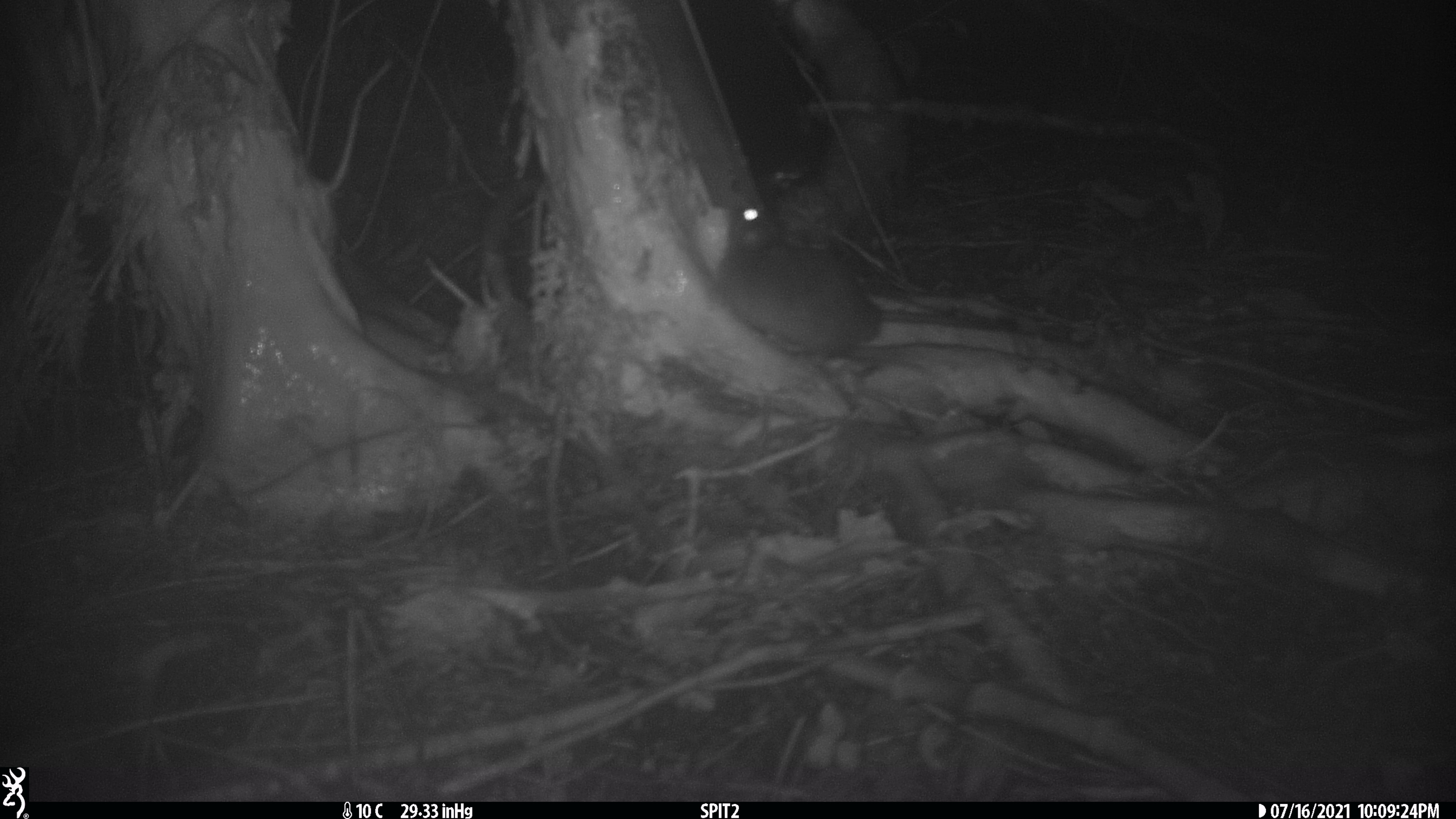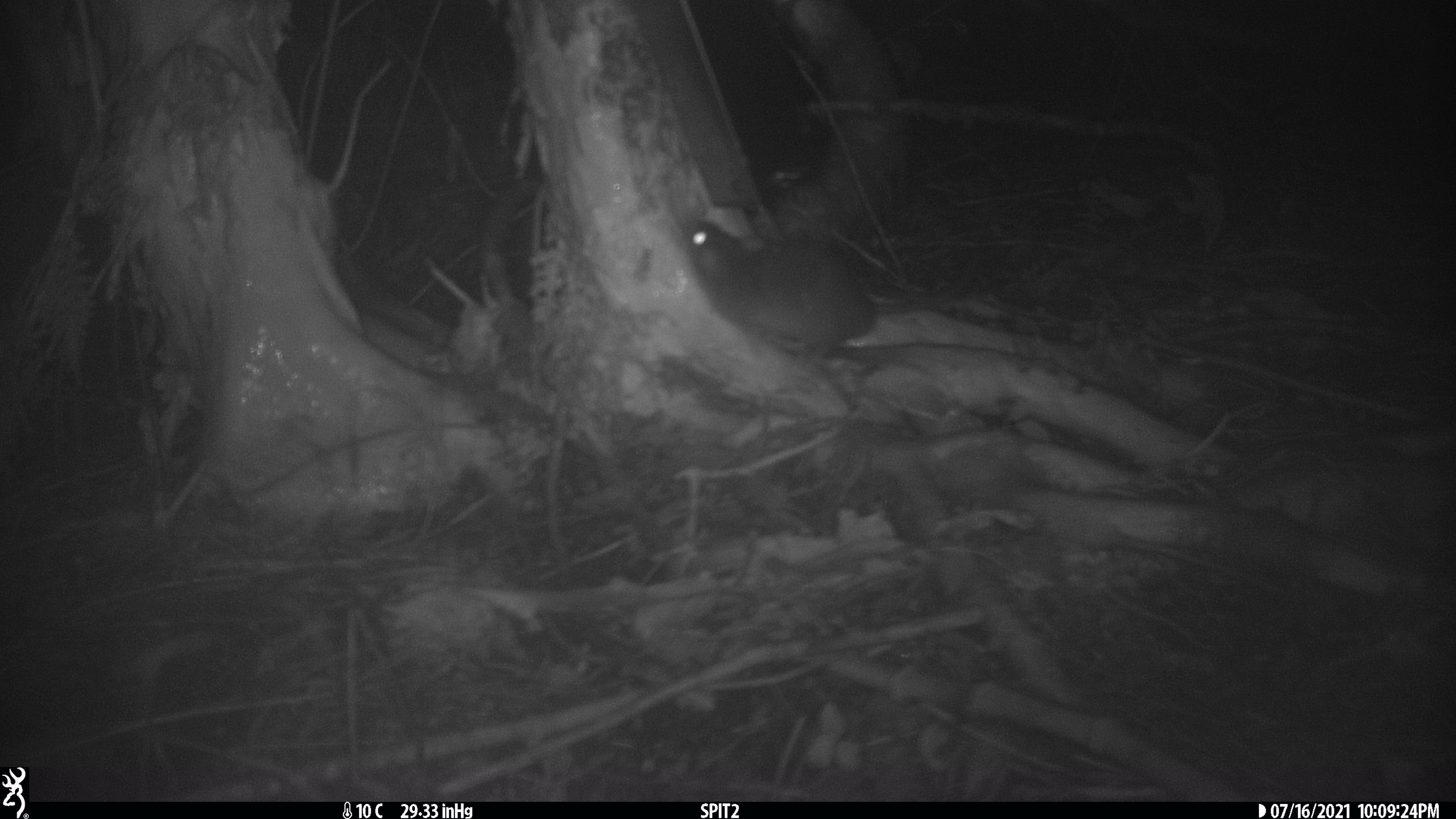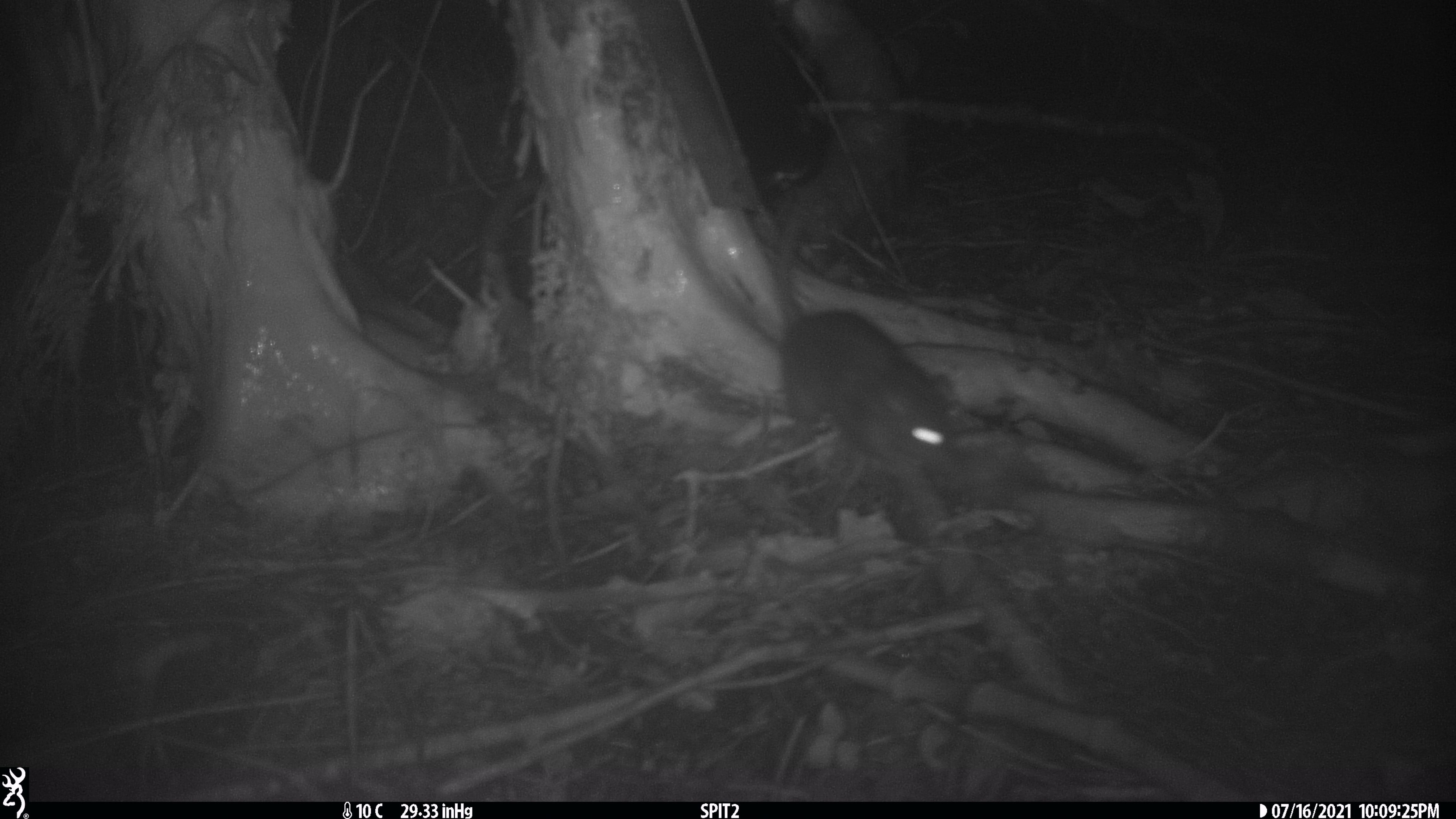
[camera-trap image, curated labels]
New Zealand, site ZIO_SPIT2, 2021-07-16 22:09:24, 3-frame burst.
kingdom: Animalia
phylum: Chordata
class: Mammalia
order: Rodentia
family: Muridae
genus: Rattus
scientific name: Rattus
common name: rat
Rat (Rattus).